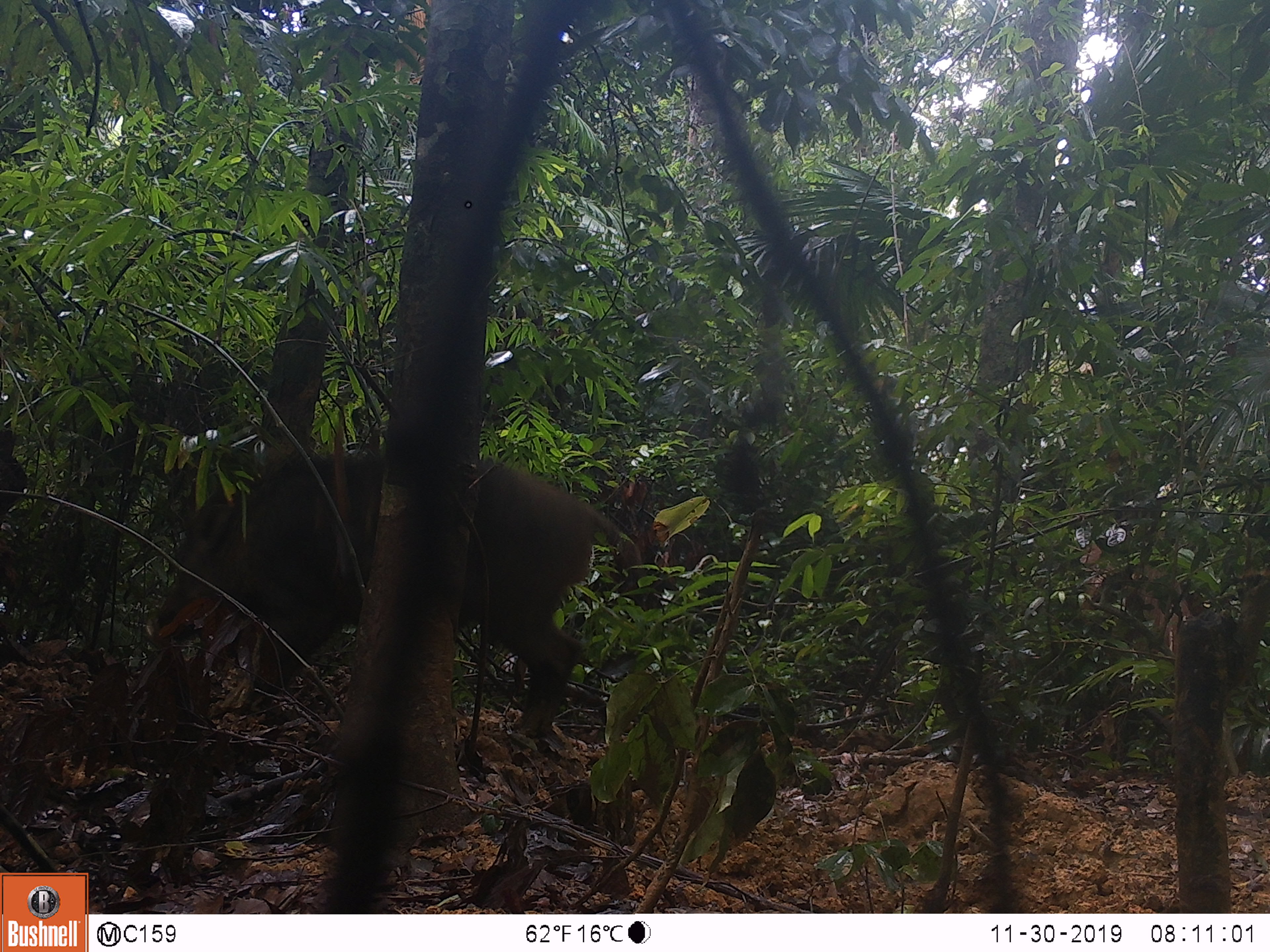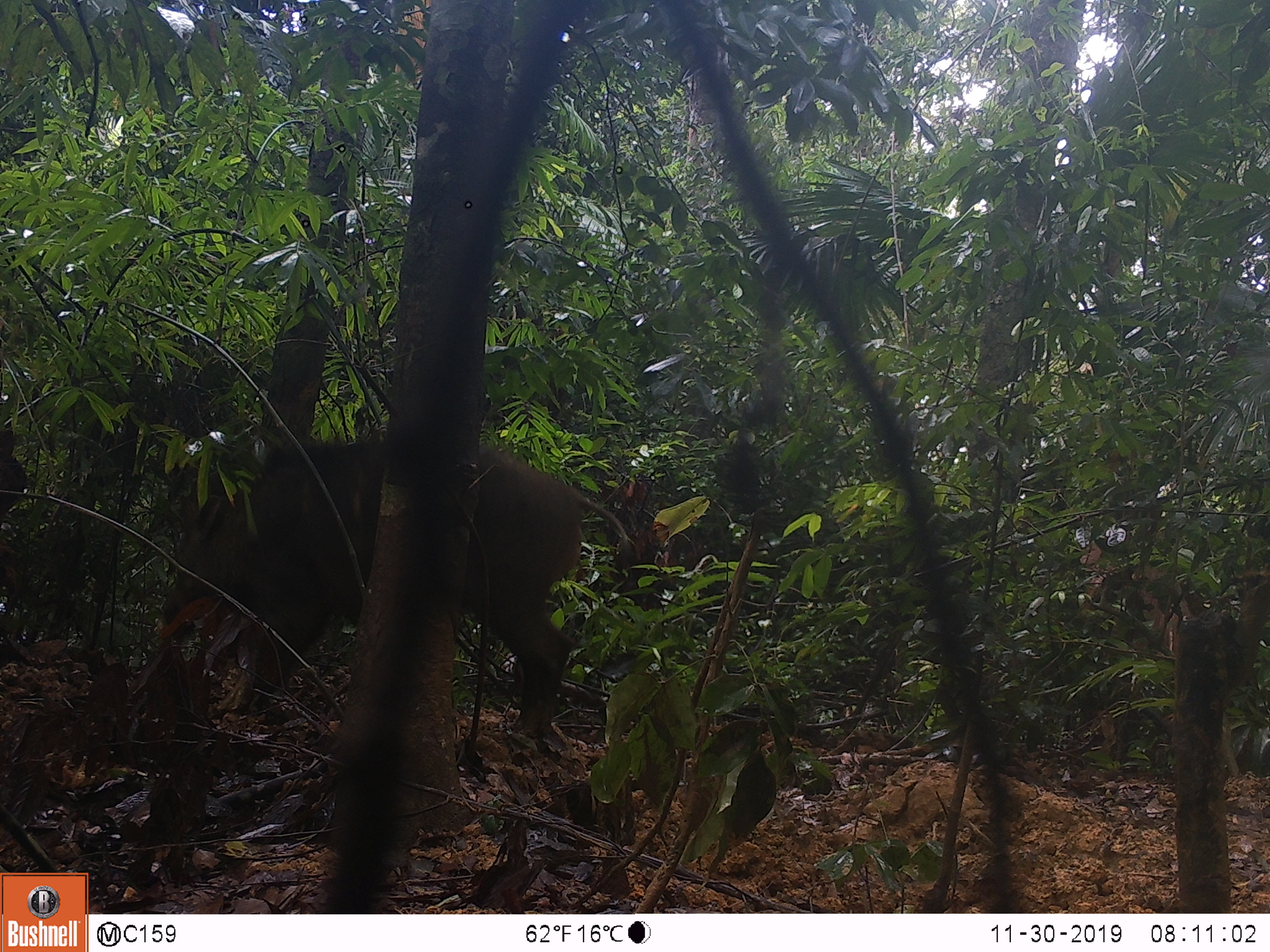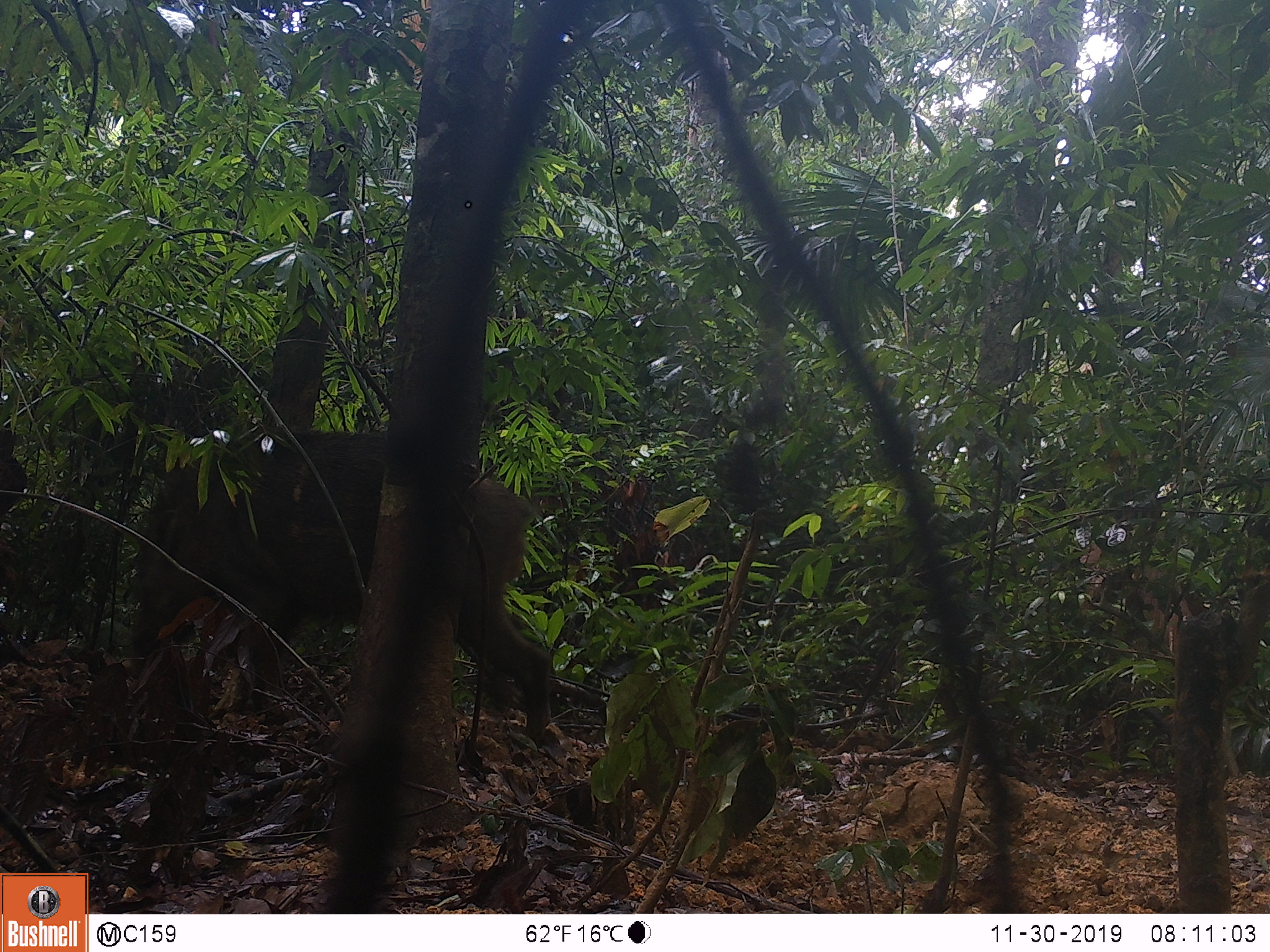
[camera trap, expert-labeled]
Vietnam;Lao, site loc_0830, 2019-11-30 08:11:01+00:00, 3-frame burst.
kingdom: Animalia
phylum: Chordata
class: Mammalia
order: Artiodactyla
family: Suidae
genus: Sus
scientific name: Sus scrofa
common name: eurasian wild pig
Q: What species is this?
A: Eurasian wild pig (Sus scrofa).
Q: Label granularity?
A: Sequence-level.